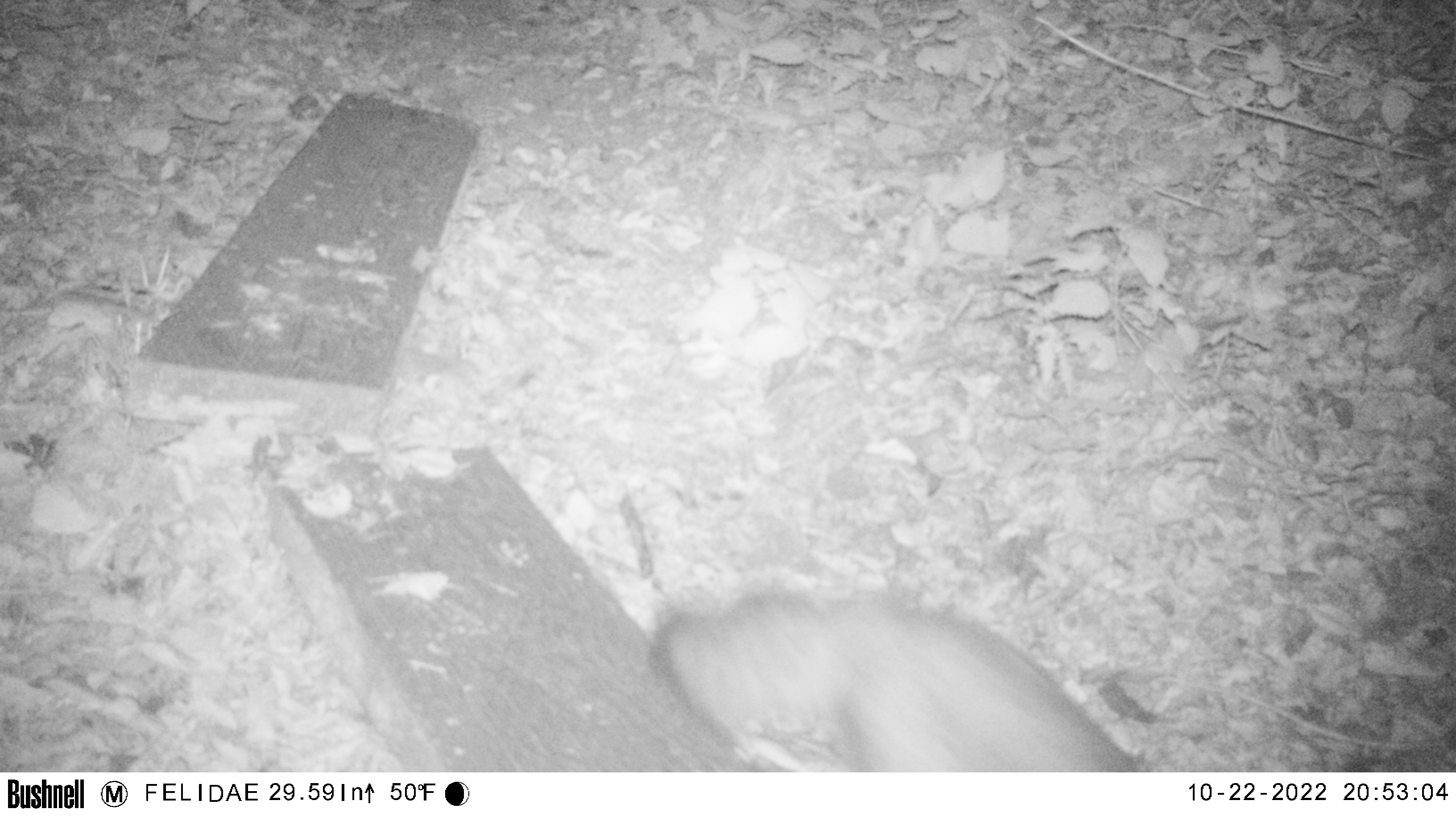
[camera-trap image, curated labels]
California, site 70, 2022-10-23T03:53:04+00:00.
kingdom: Animalia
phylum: Chordata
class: Mammalia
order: Carnivora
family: Canidae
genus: Urocyon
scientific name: Urocyon cinereoargenteus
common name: gray fox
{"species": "gray fox (Urocyon cinereoargenteus)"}